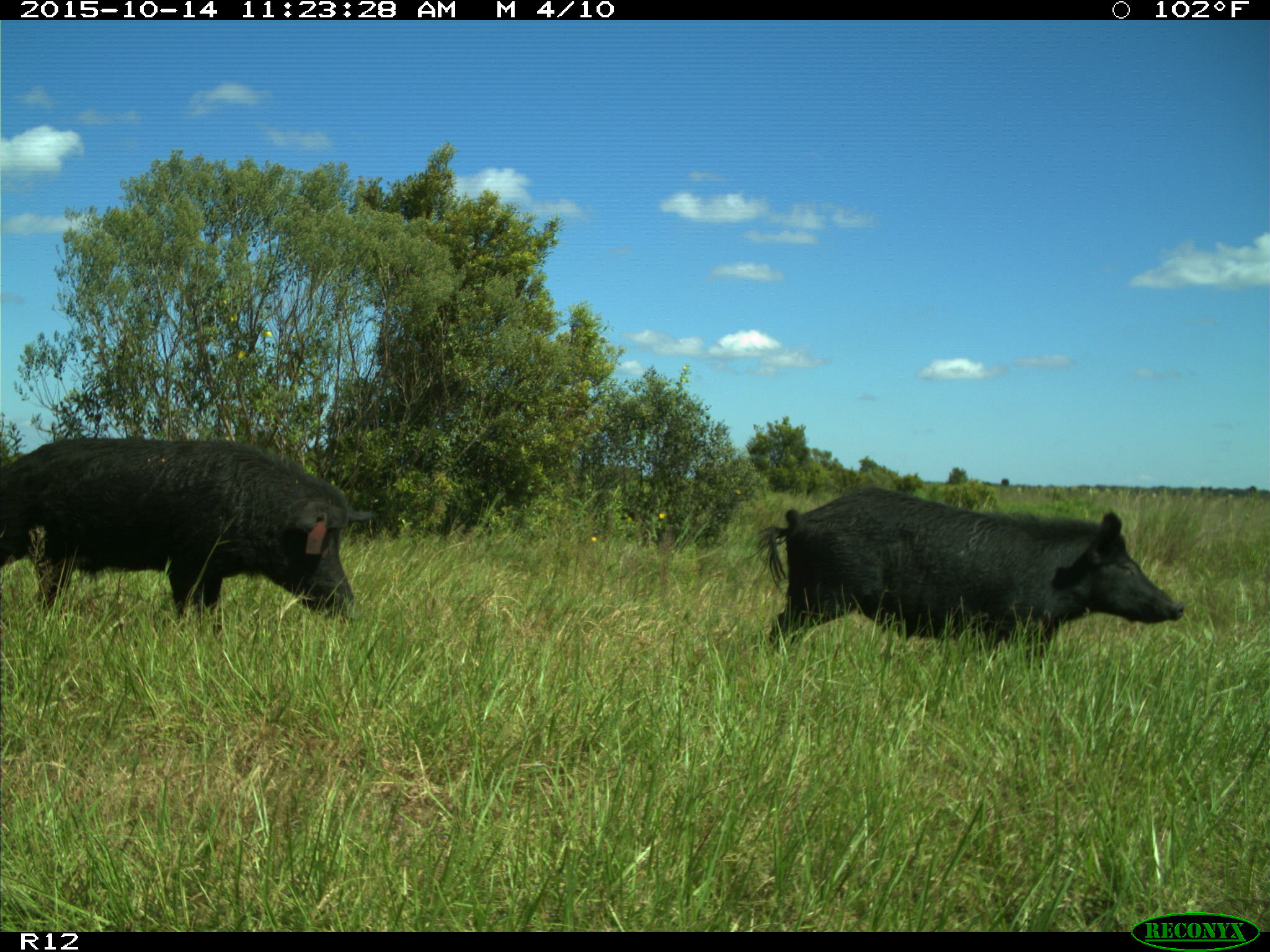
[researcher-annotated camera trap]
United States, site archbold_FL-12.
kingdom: Animalia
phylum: Chordata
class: Mammalia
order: Artiodactyla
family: Suidae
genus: Sus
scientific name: Sus scrofa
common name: wild boar